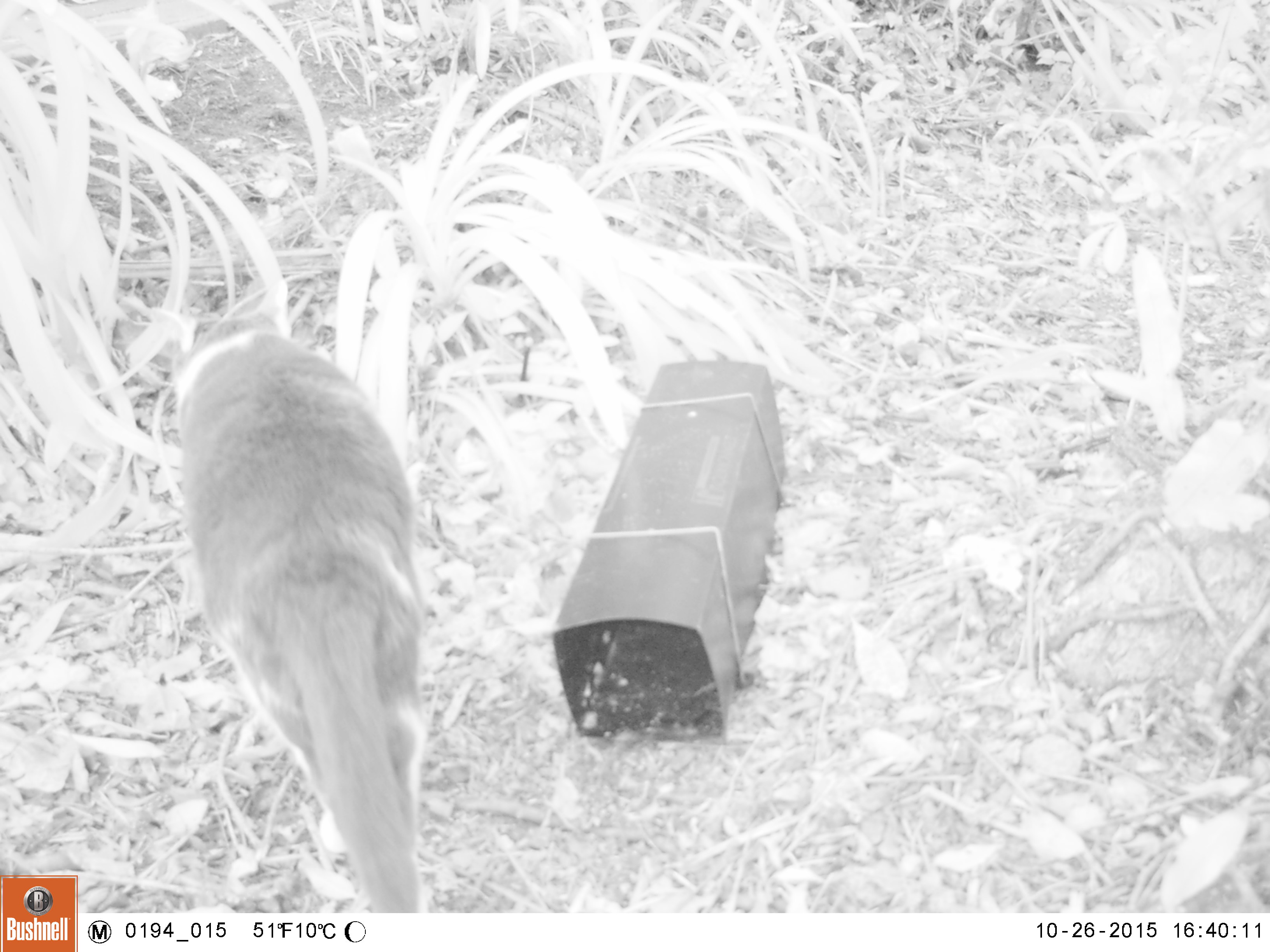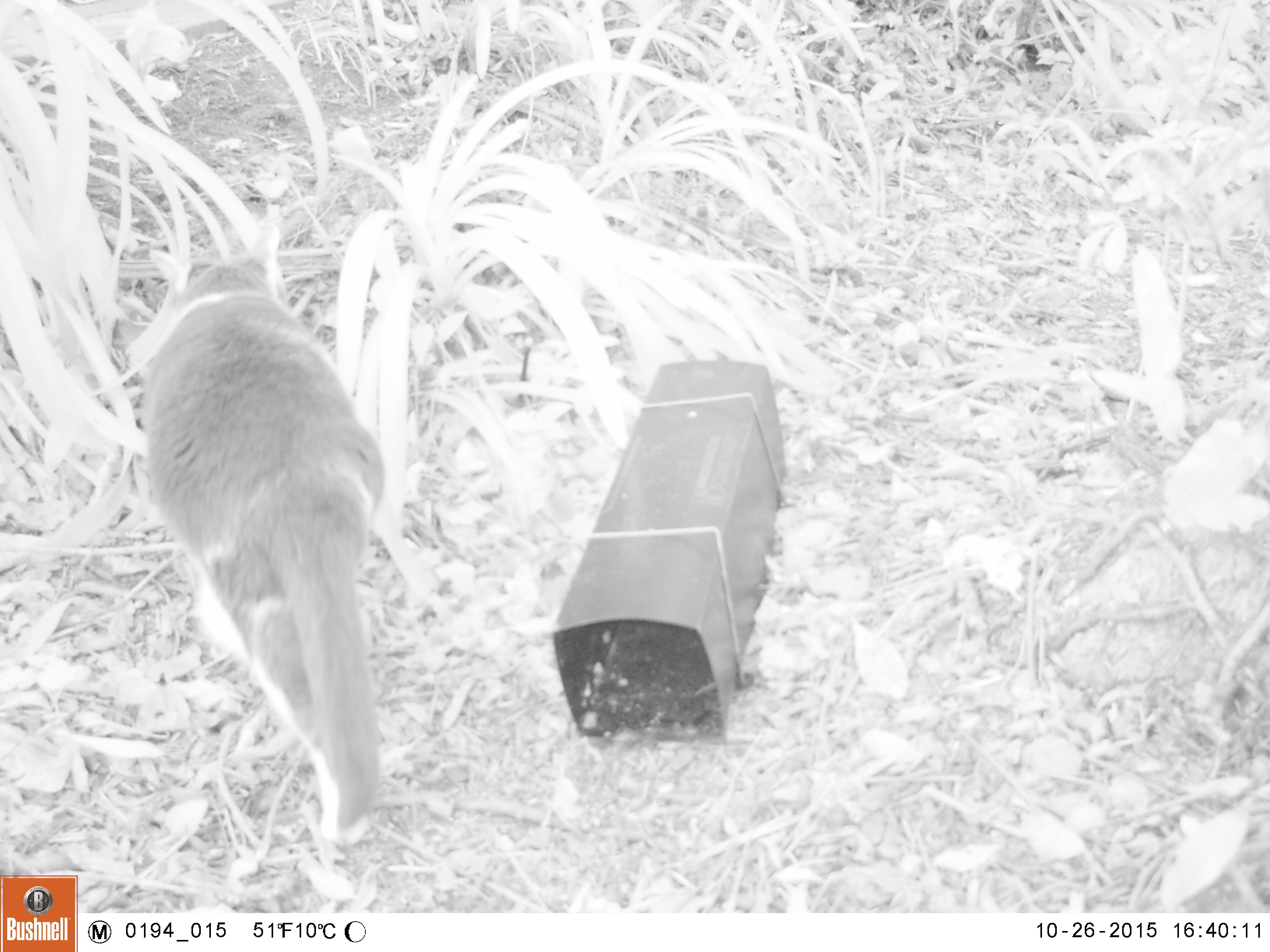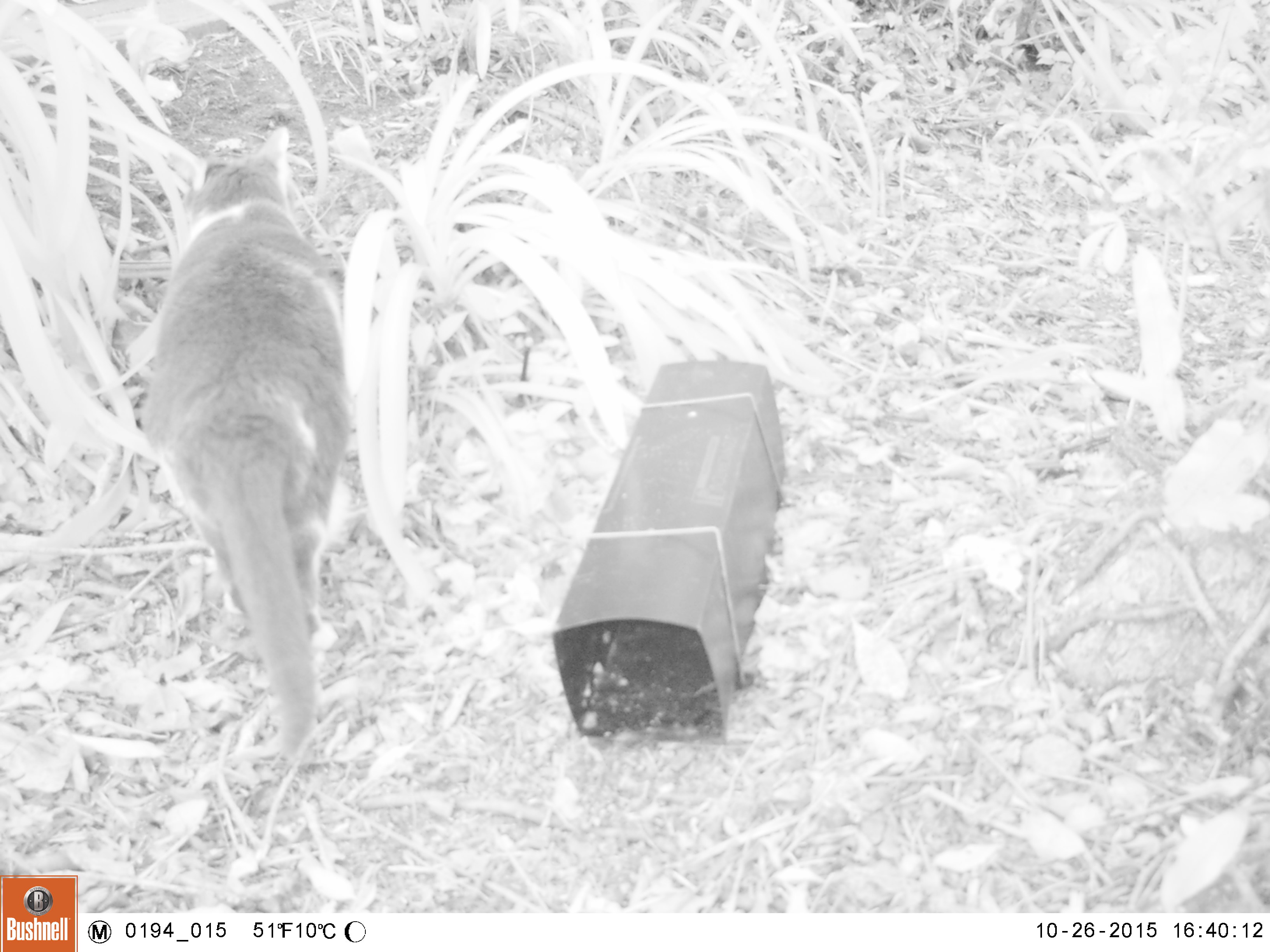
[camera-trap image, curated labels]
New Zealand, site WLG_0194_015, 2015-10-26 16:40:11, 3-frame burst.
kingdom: Animalia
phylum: Chordata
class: Mammalia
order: Carnivora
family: Felidae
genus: Felis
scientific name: Felis catus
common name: domestic cat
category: cat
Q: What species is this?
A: Cat (domestic cat) (Felis catus).